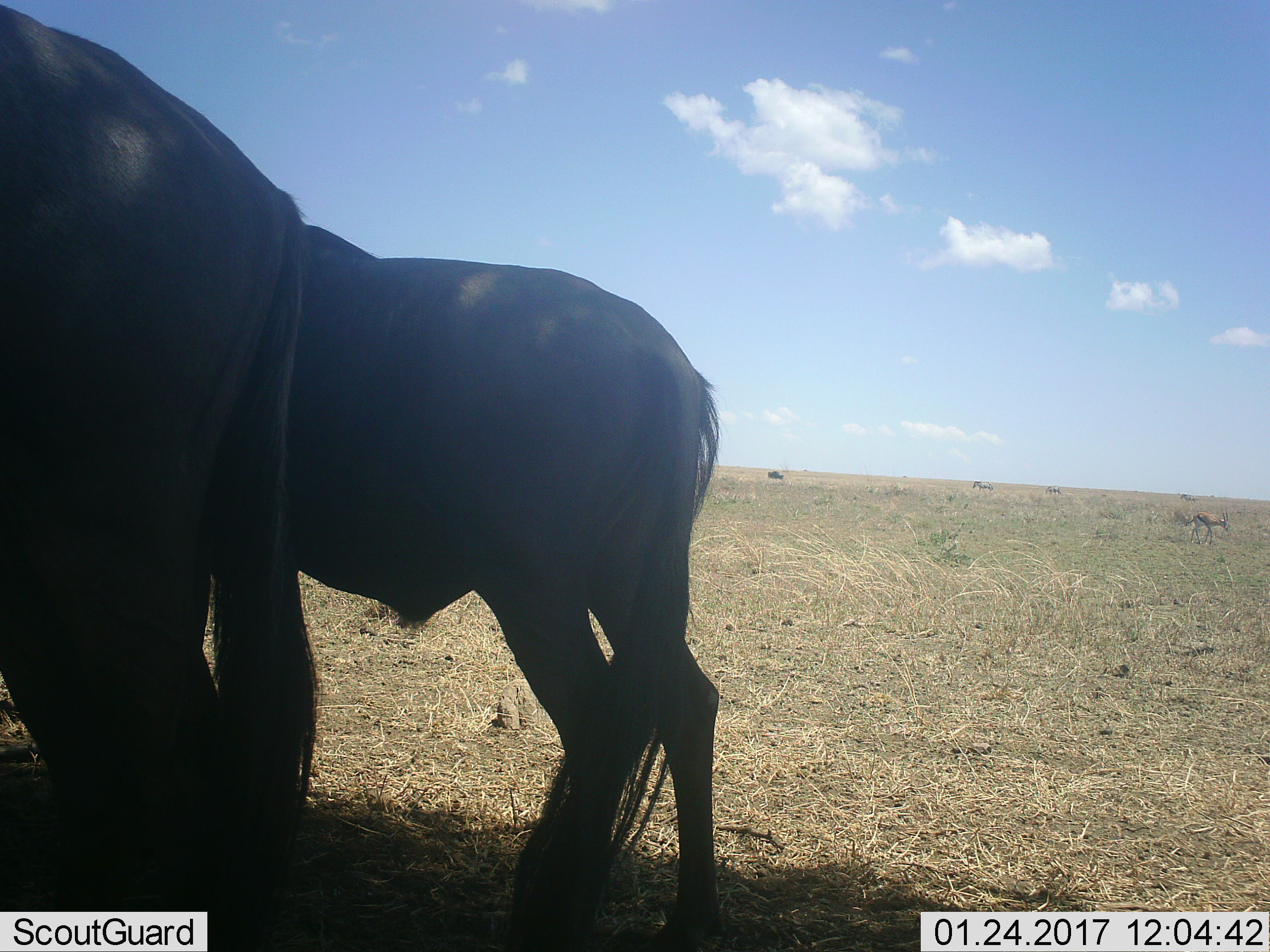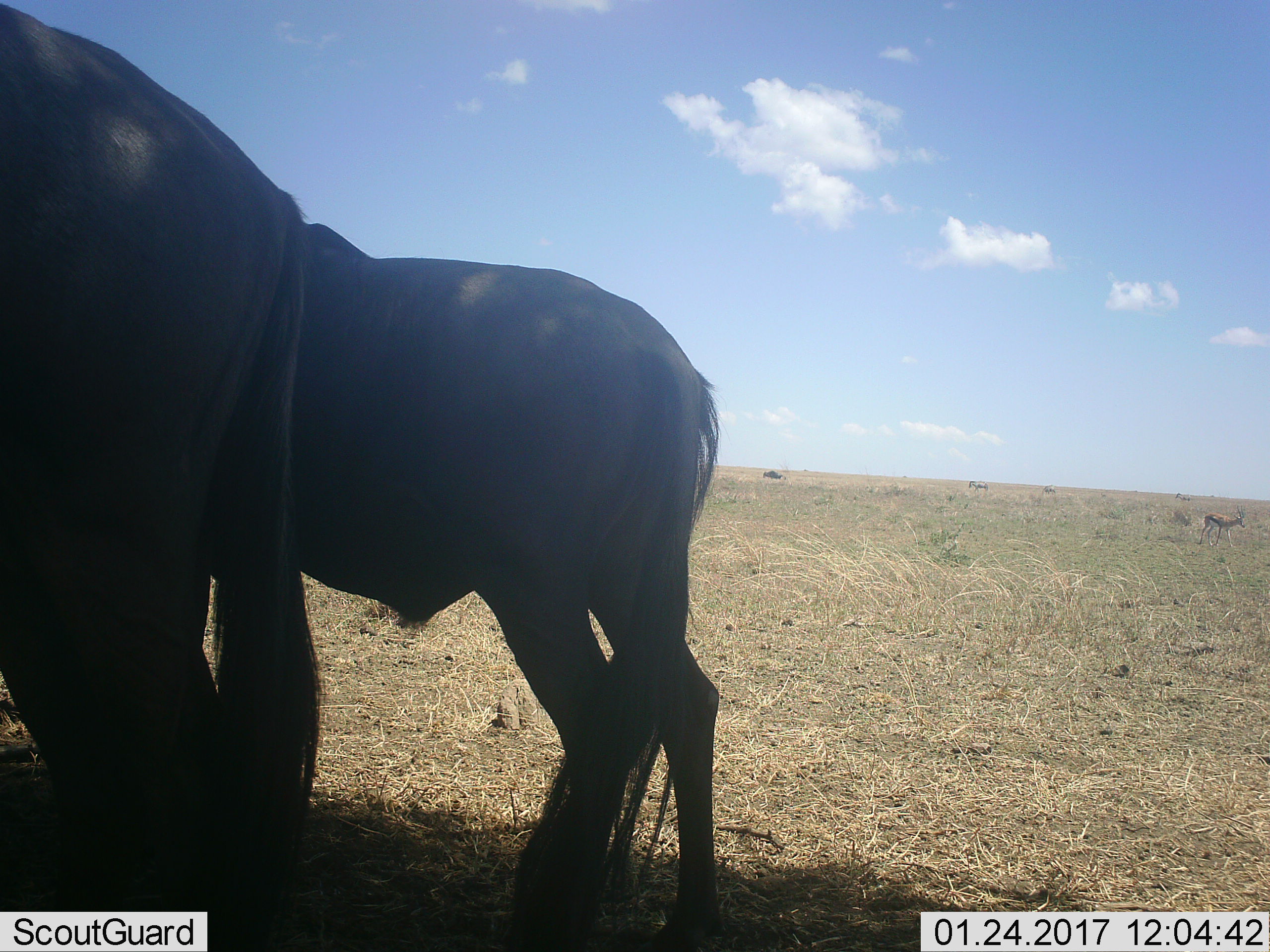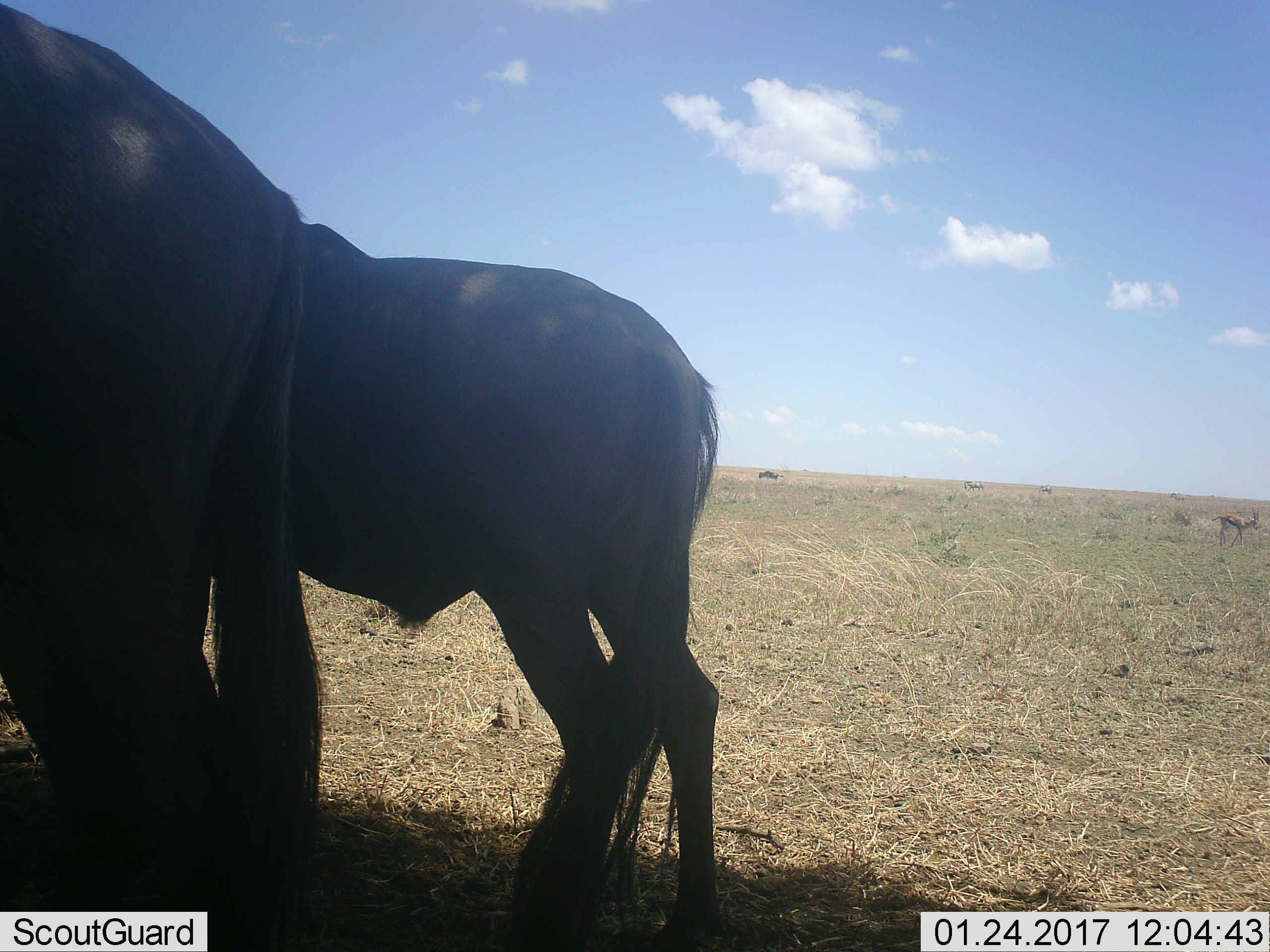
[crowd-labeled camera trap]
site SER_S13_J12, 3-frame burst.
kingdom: Animalia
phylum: Chordata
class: Mammalia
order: Artiodactyla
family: Bovidae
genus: Connochaetes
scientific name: Connochaetes taurinus taurinus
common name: blue wildebeest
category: wildebeestblue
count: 2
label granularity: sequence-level